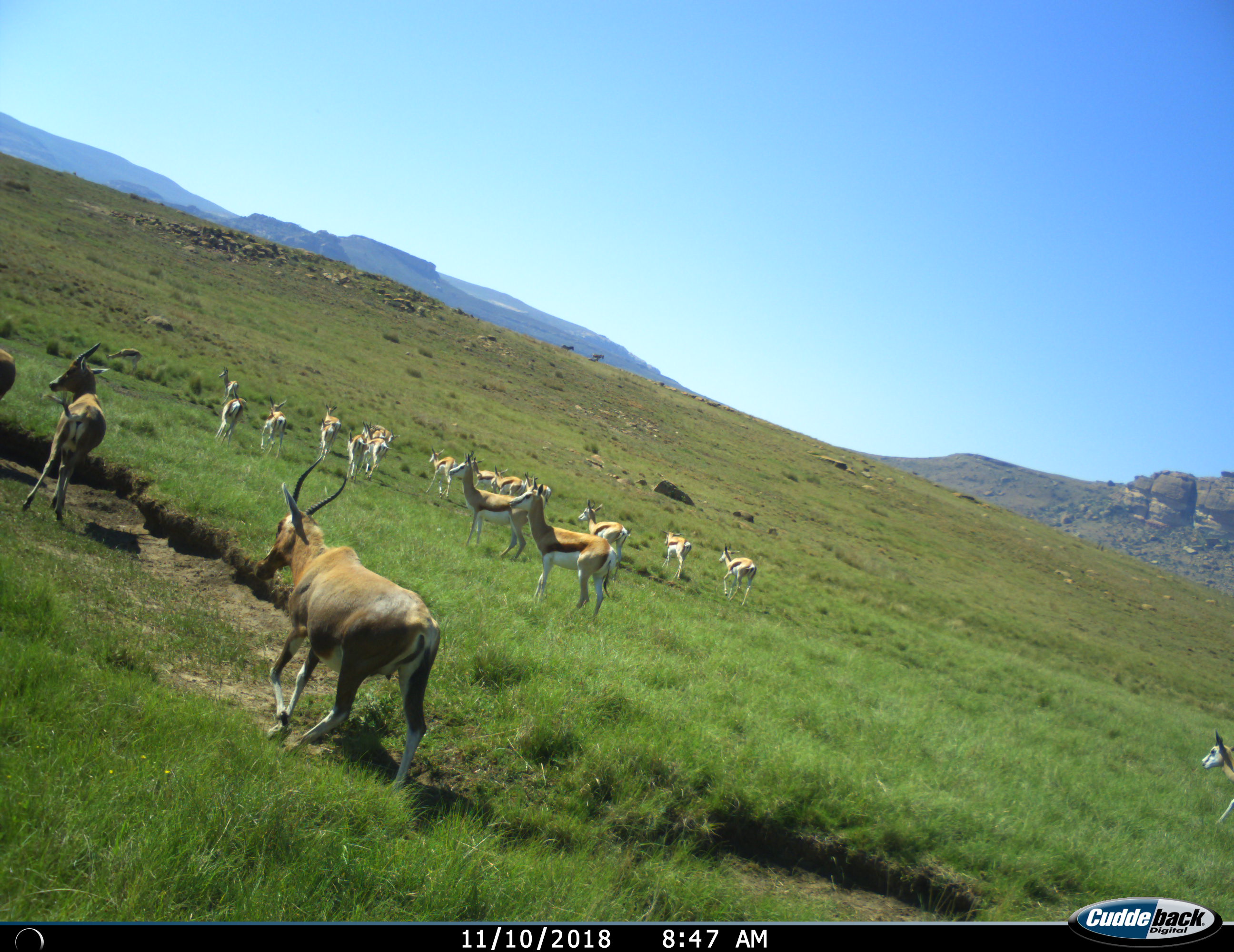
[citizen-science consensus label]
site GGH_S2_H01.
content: unidentified animal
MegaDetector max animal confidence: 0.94